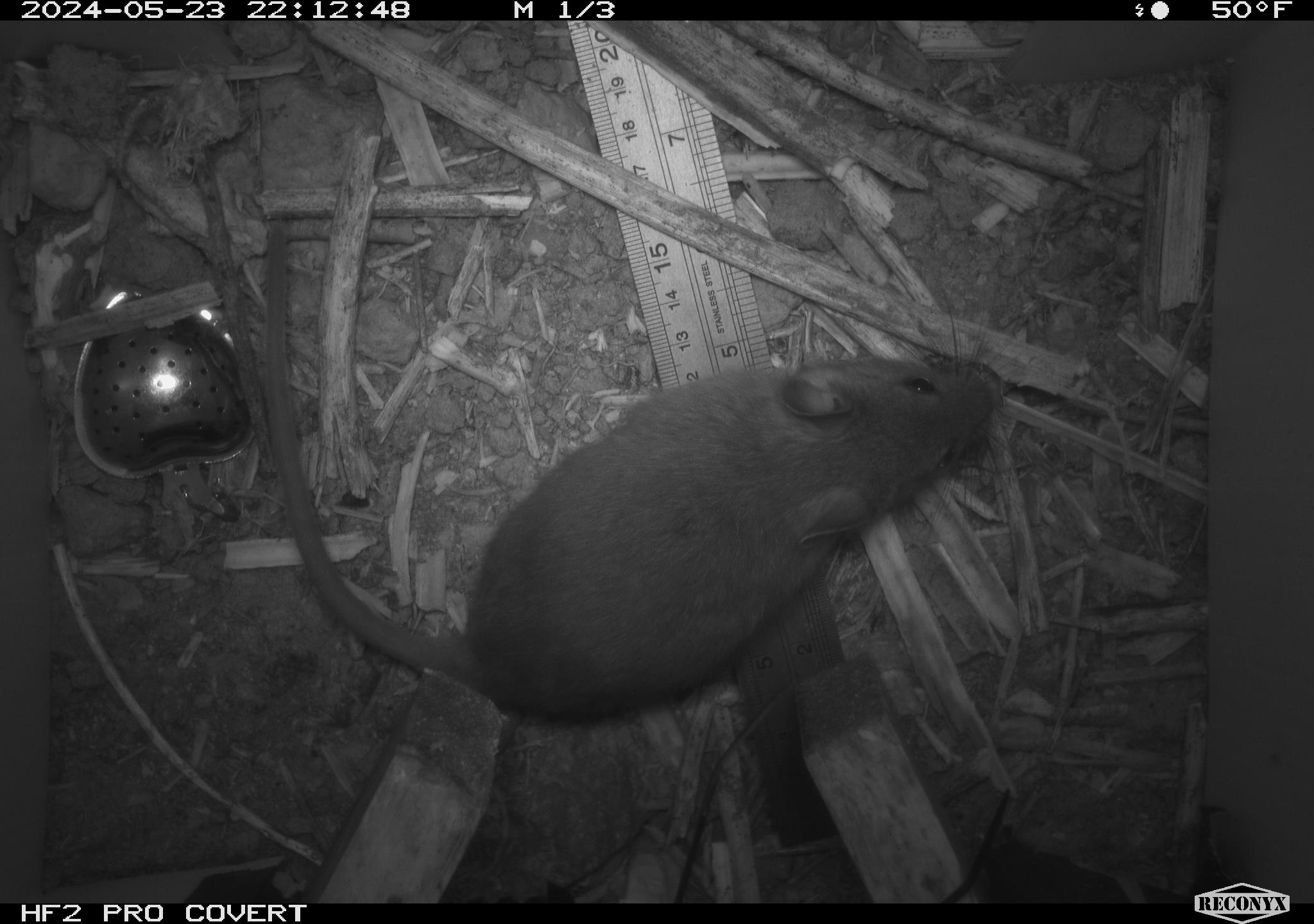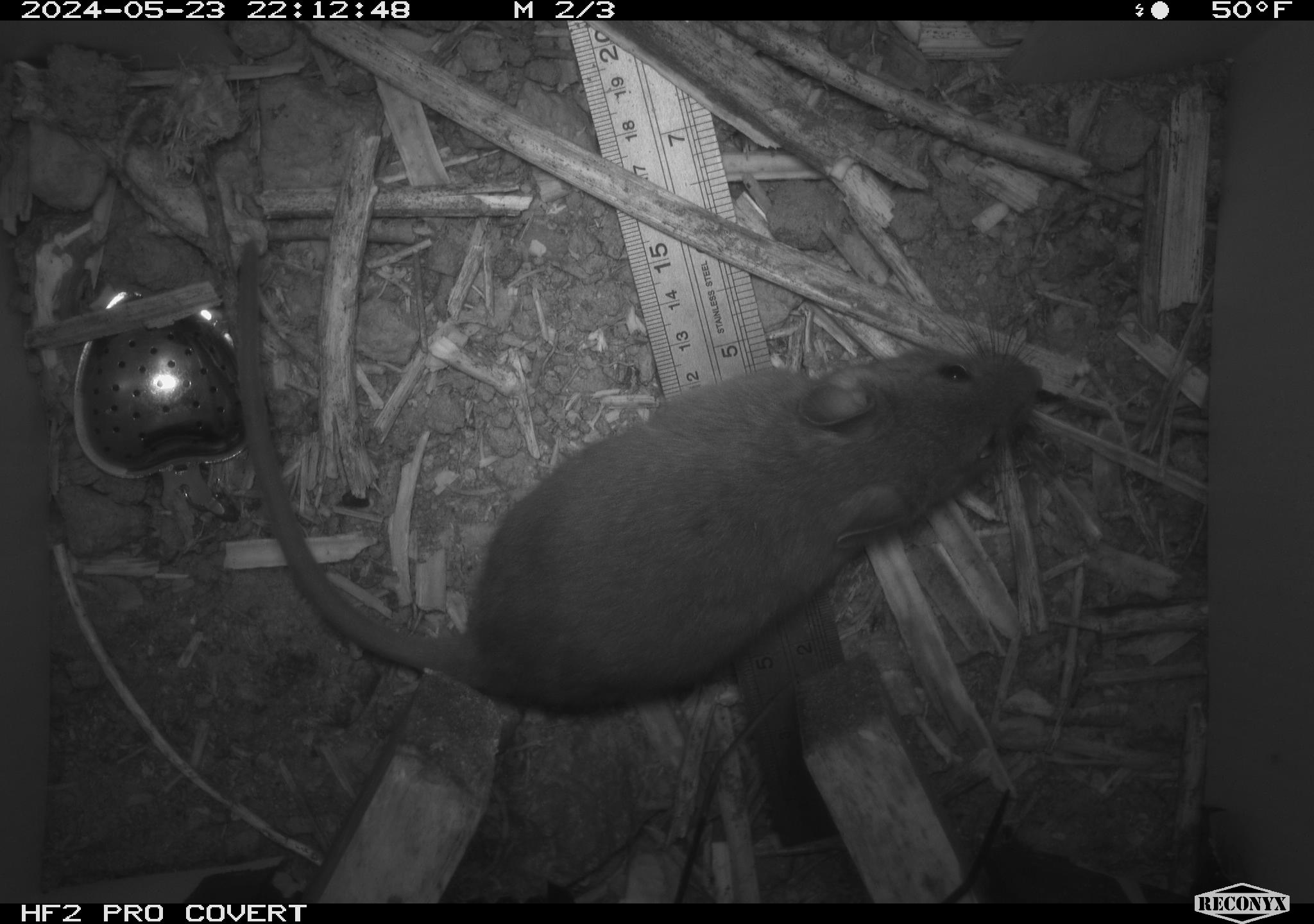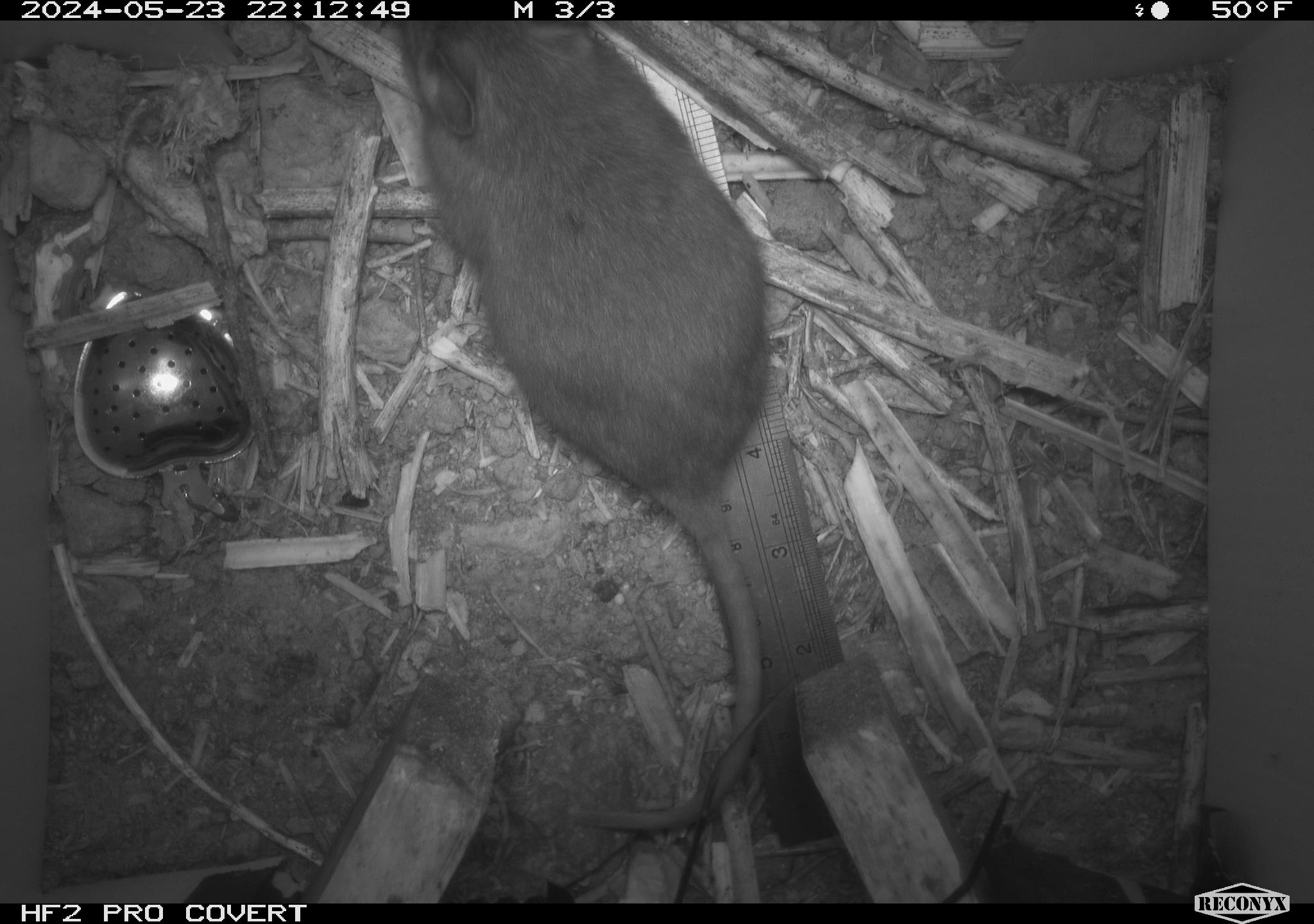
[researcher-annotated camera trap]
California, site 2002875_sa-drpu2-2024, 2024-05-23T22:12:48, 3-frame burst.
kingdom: Animalia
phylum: Chordata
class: Mammalia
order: Rodentia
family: Cricetidae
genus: Neotoma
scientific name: Neotoma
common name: pack rat or woodrat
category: neotoma species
Neotoma species (pack rat or woodrat) (Neotoma).